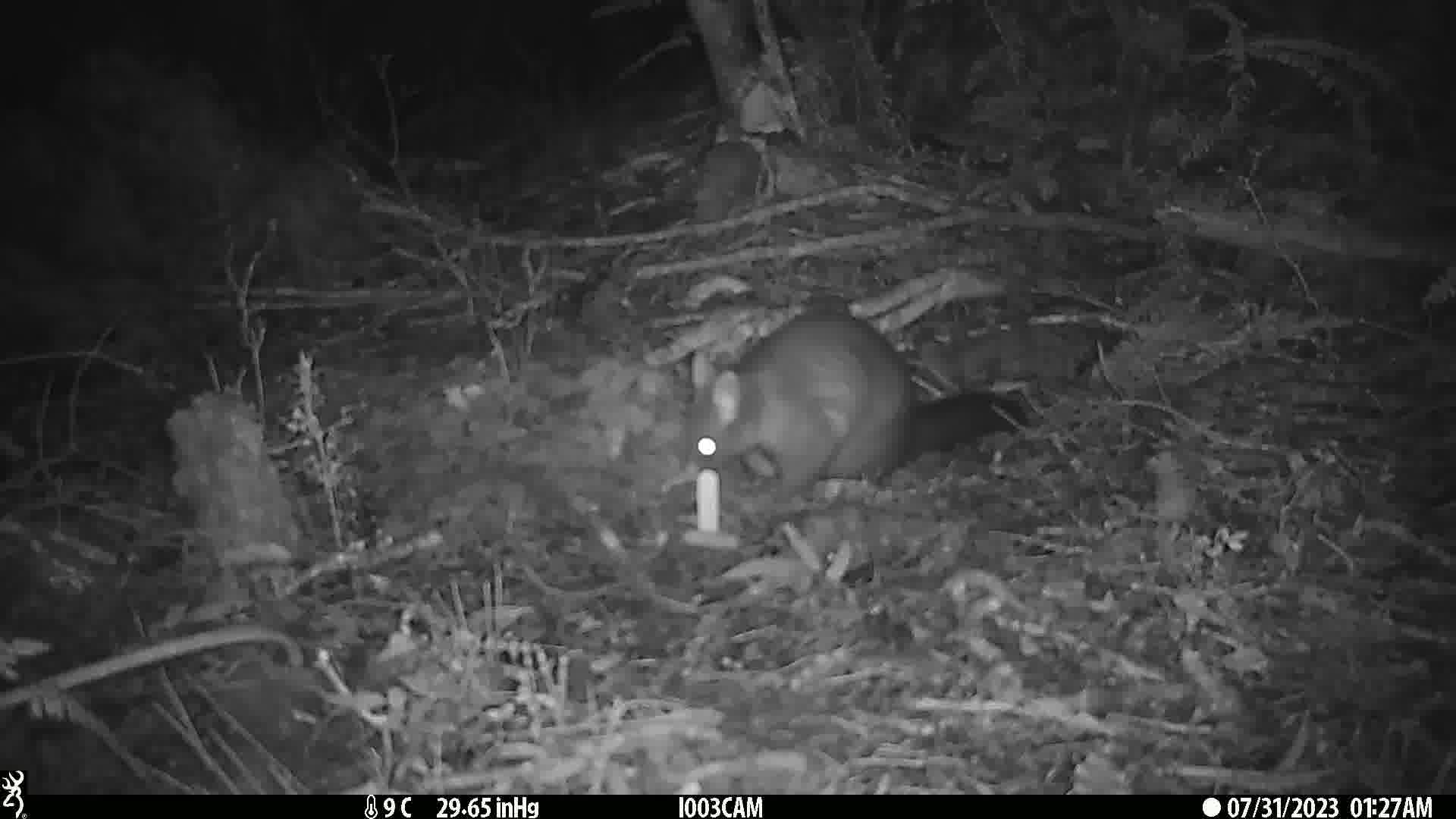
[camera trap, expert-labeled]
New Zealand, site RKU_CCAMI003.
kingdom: Animalia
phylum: Chordata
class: Mammalia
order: Diprotodontia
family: Phalangeridae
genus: Trichosurus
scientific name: Trichosurus vulpecula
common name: common brushtail possum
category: possum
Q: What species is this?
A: Possum (common brushtail possum) (Trichosurus vulpecula).